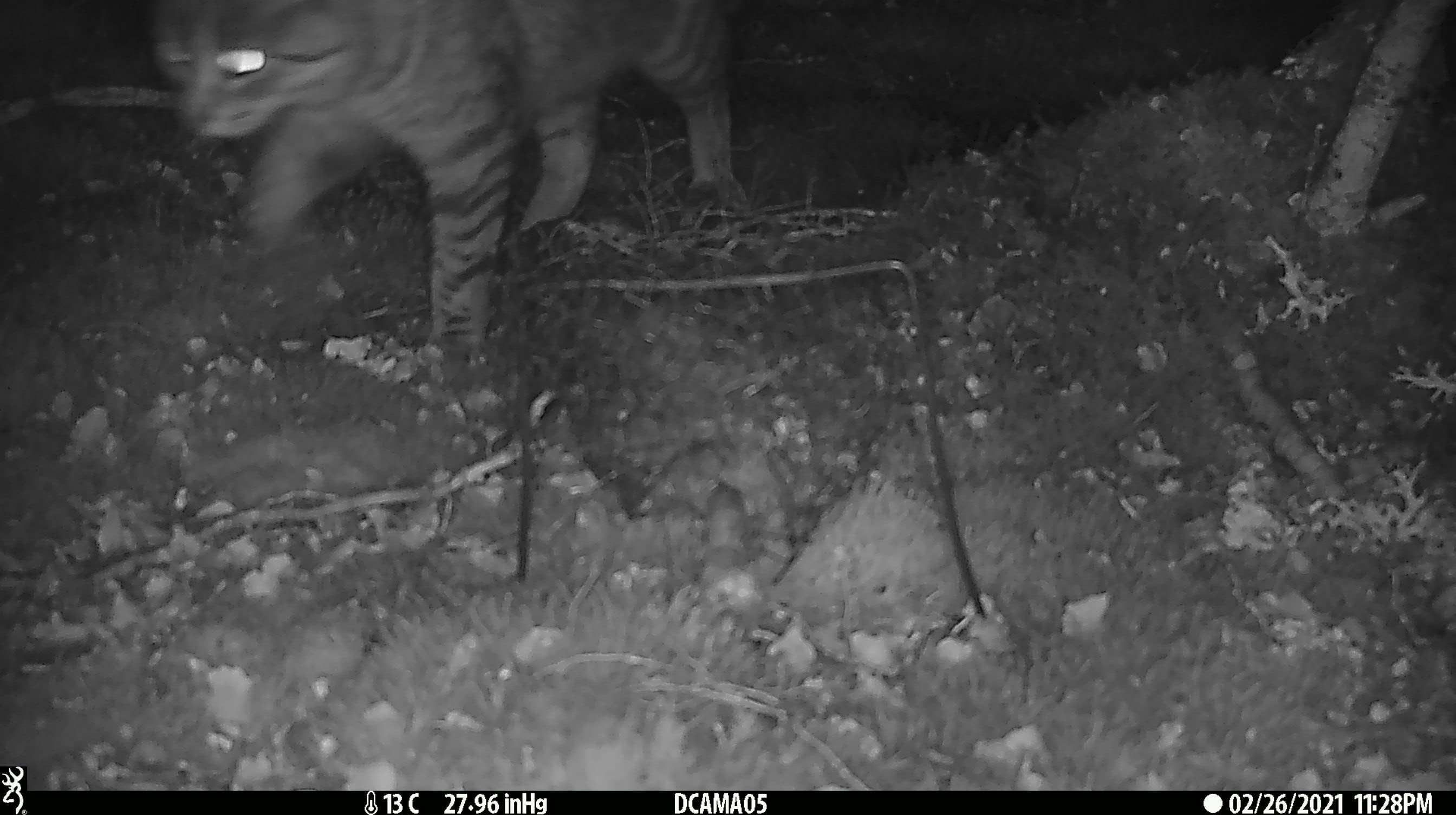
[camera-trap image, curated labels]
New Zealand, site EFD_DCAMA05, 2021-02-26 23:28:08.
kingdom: Animalia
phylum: Chordata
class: Mammalia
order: Carnivora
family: Felidae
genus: Felis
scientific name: Felis catus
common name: domestic cat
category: cat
Cat (domestic cat) (Felis catus).